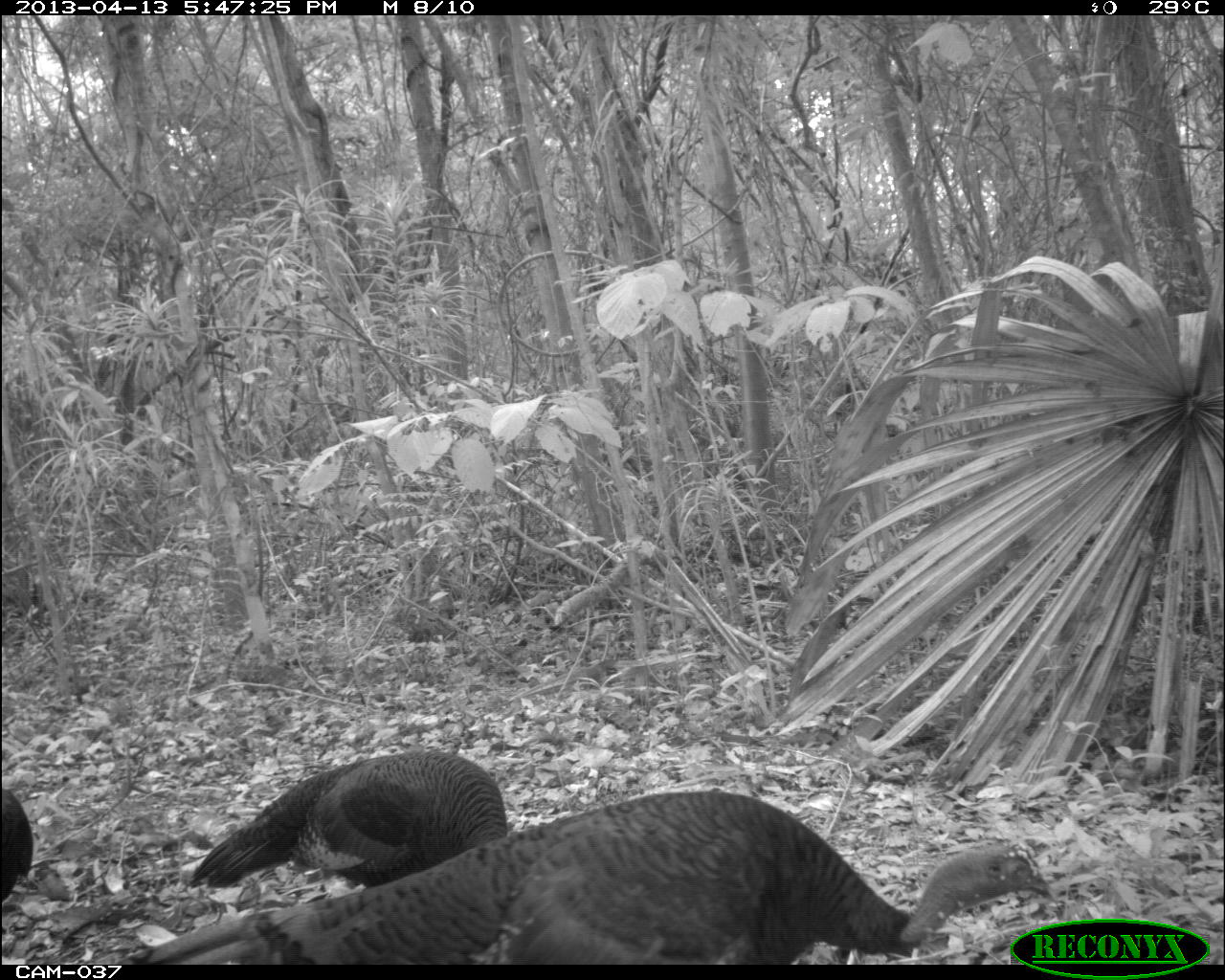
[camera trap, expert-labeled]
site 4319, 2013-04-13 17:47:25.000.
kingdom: Animalia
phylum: Chordata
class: Aves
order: Galliformes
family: Phasianidae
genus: Meleagris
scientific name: Meleagris ocellata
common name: ocellated turkey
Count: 3.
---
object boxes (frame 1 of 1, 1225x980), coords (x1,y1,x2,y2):
meleagris ocellata: (135,785,1050,962); (184,751,506,897); (0,787,33,907)